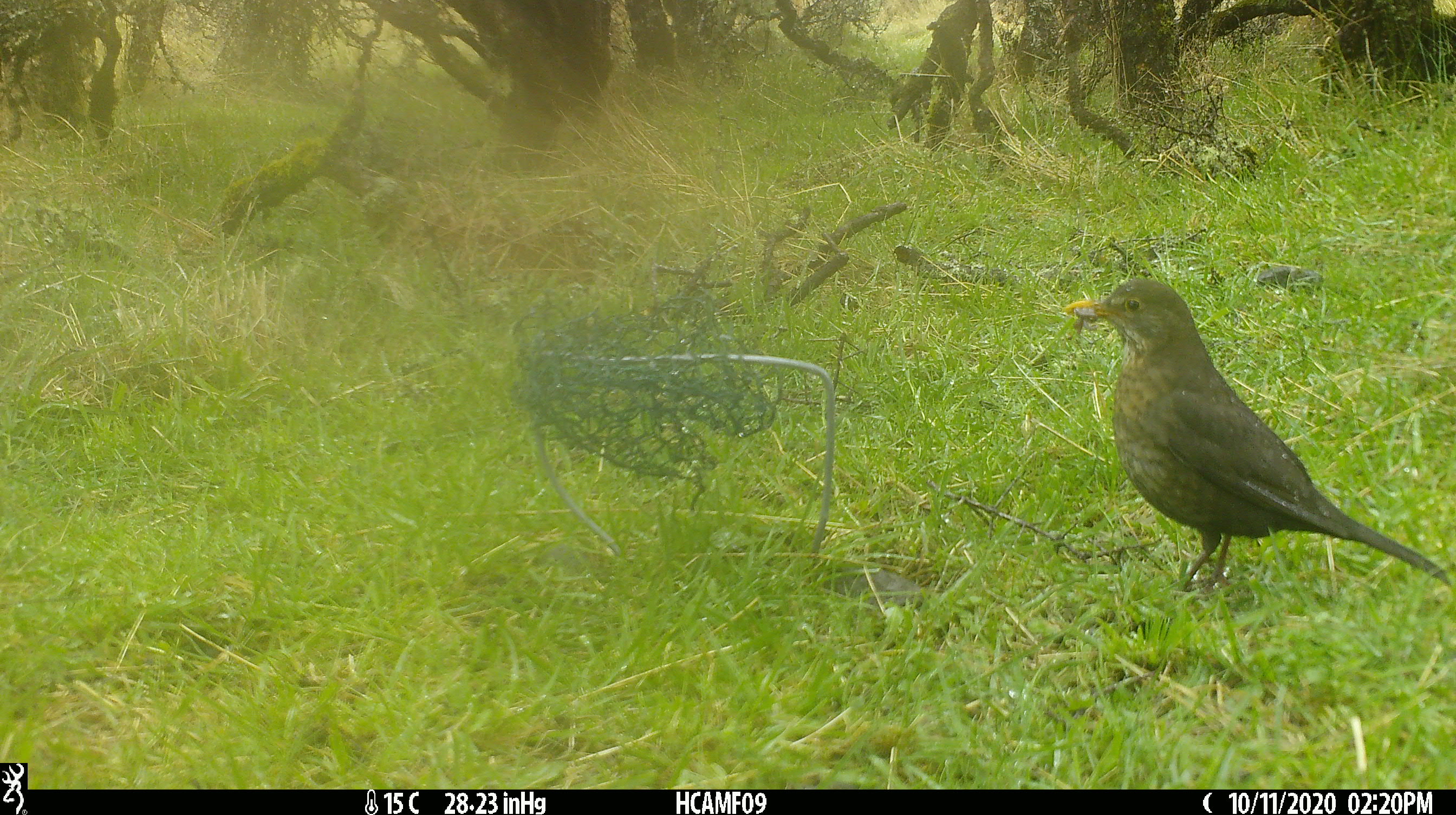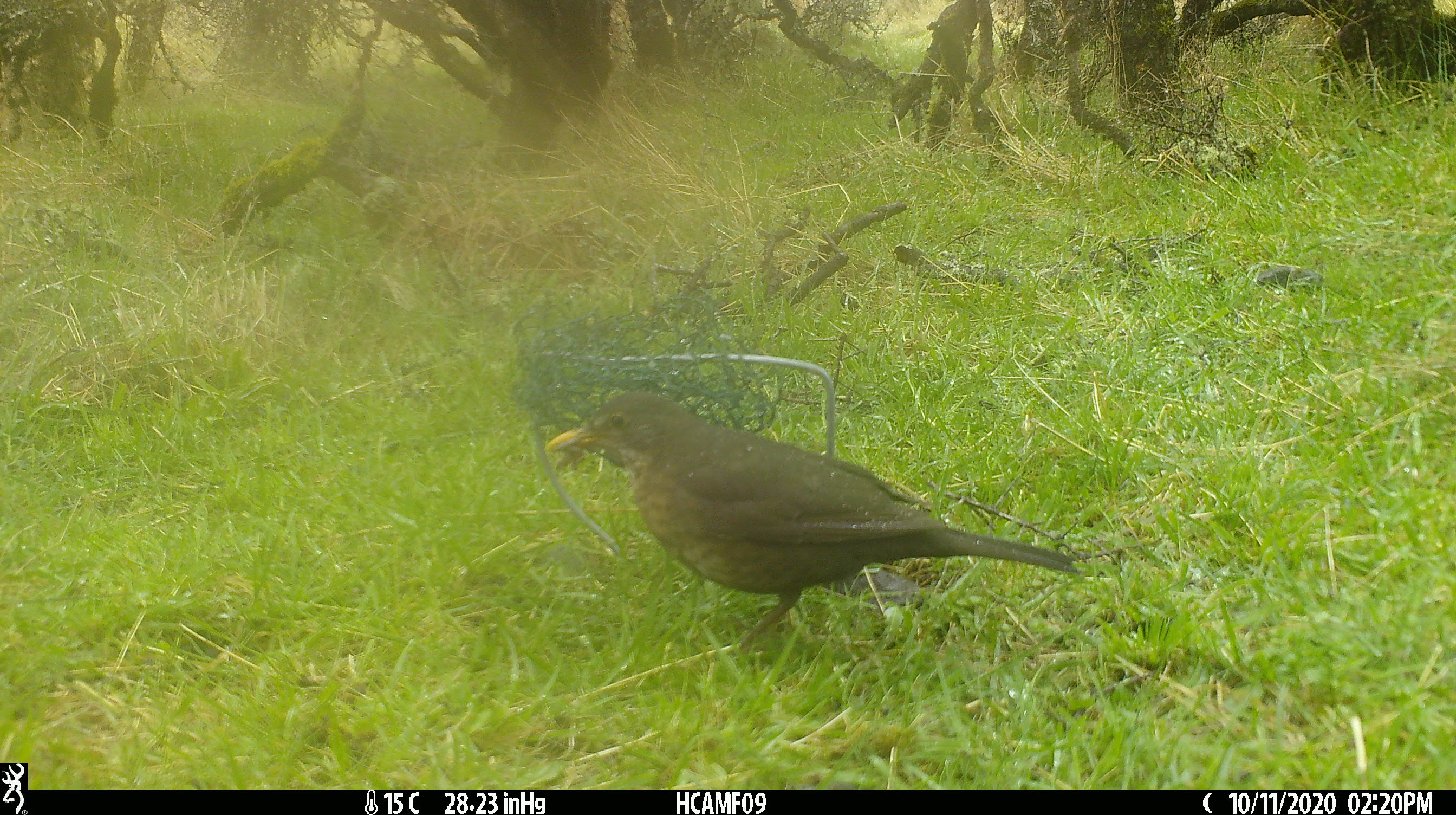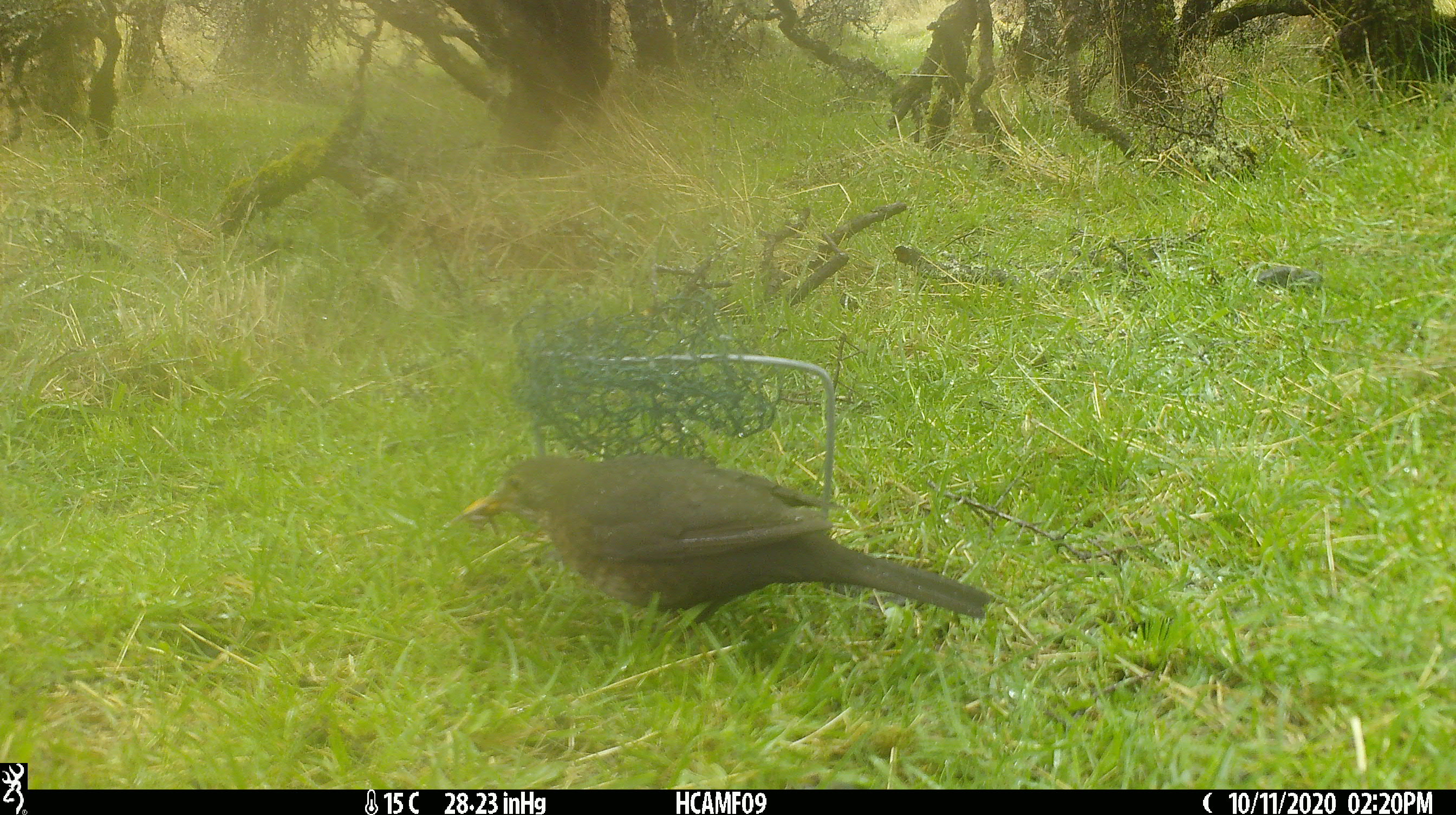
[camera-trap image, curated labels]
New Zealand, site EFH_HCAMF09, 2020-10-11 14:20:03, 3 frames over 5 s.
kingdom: Animalia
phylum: Chordata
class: Aves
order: Passeriformes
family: Turdidae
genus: Turdus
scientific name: Turdus merula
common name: eurasian blackbird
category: blackbird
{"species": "blackbird (eurasian blackbird) (Turdus merula)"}